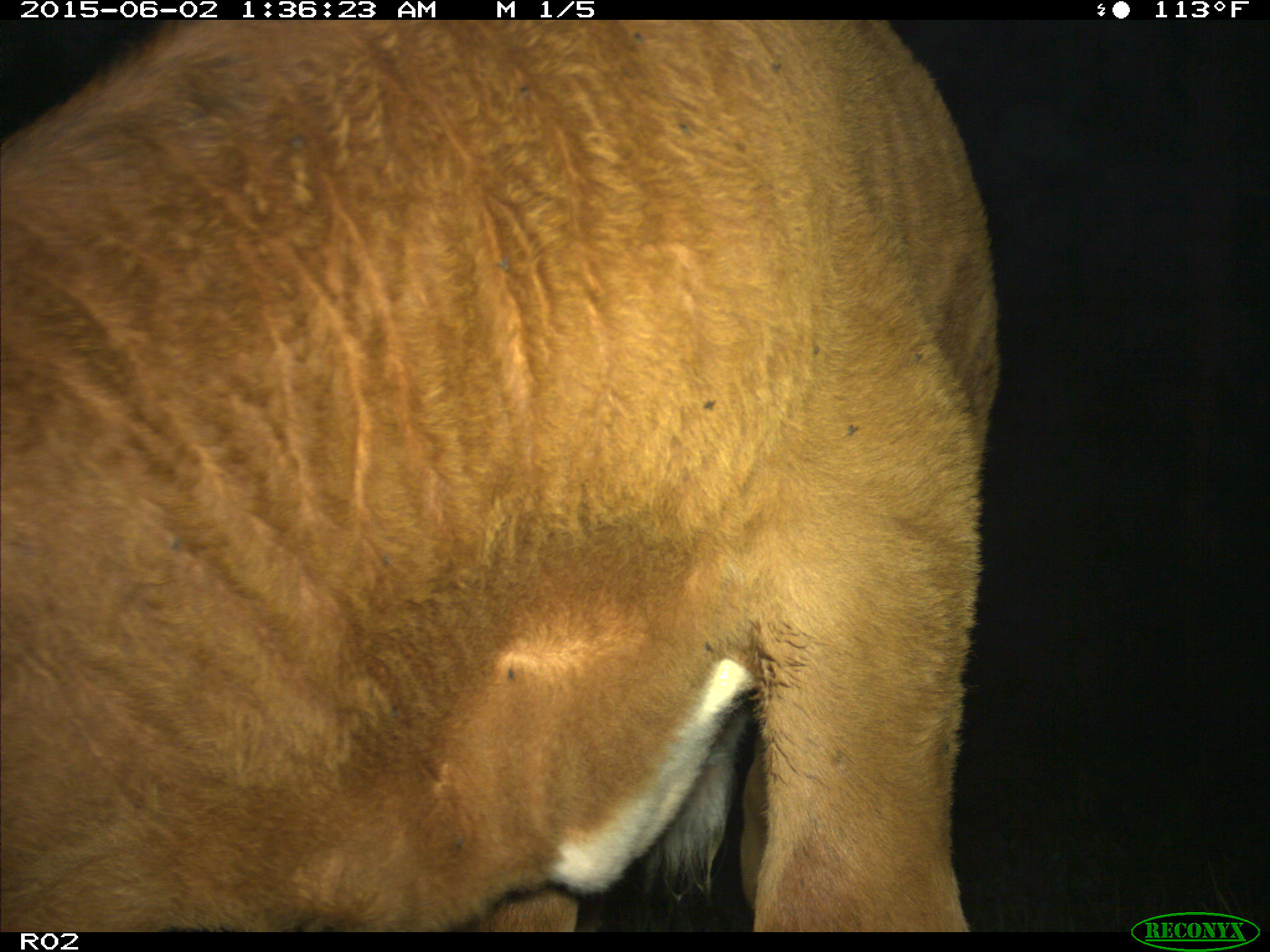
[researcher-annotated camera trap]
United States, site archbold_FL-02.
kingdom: Animalia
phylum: Chordata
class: Mammalia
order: Artiodactyla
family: Bovidae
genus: Bos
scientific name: Bos taurus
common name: domestic cow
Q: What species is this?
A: Bos taurus (domestic cow).